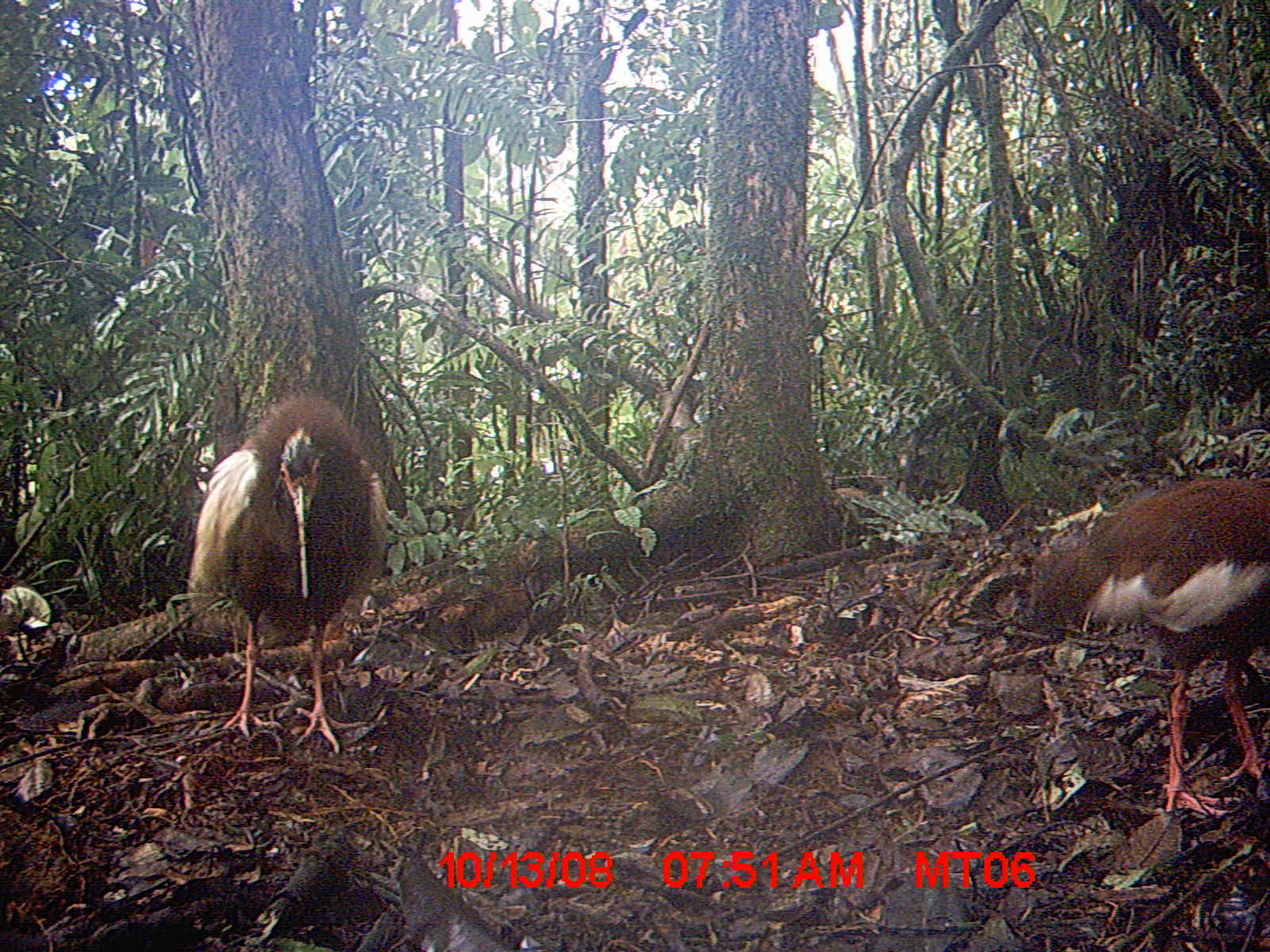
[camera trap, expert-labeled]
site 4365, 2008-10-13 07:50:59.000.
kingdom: Animalia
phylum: Chordata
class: Aves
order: Pelecaniformes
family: Threskiornithidae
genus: Lophotibis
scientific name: Lophotibis cristata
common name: madagascan ibis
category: lophotibis cristataa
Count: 2.